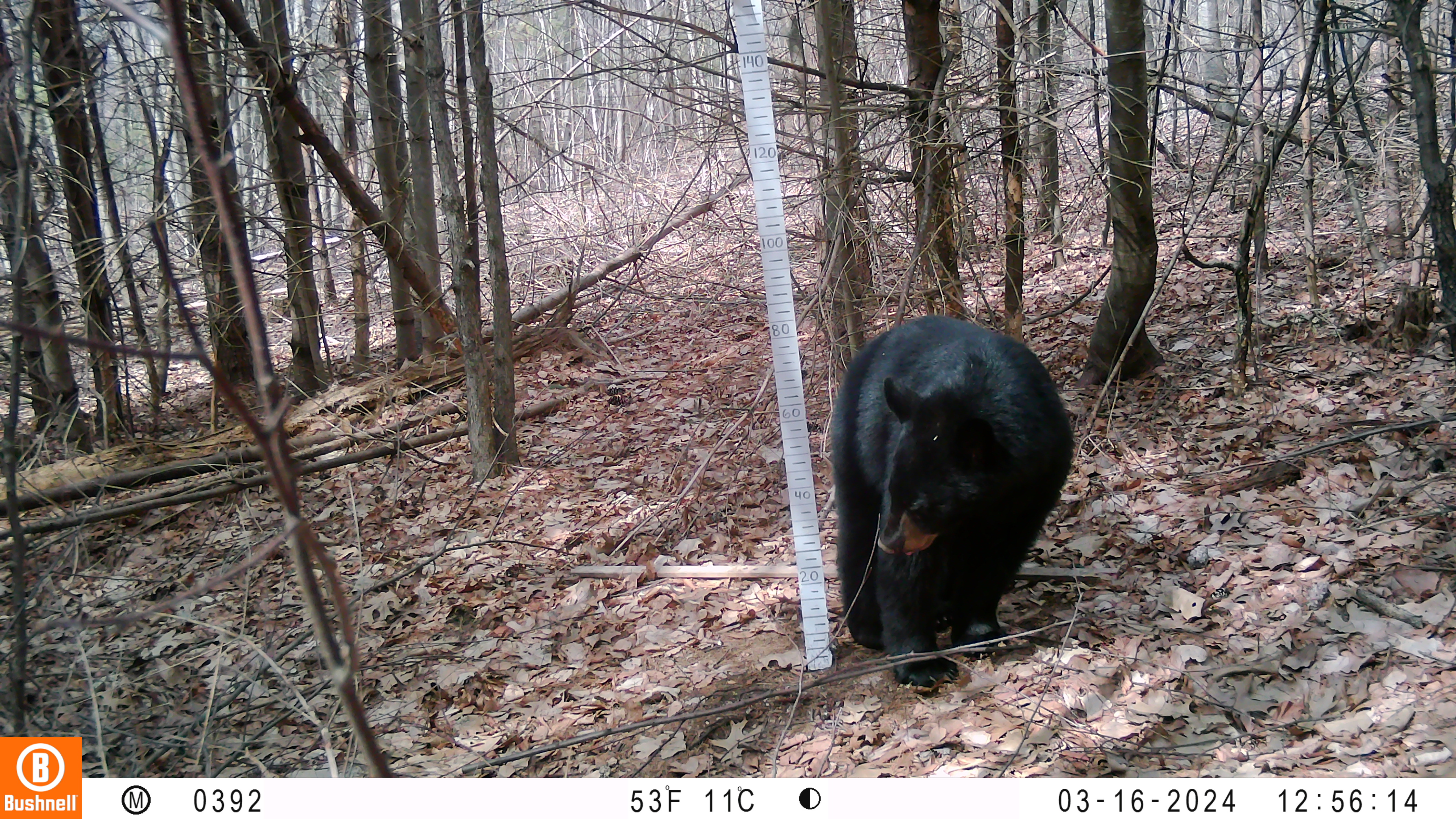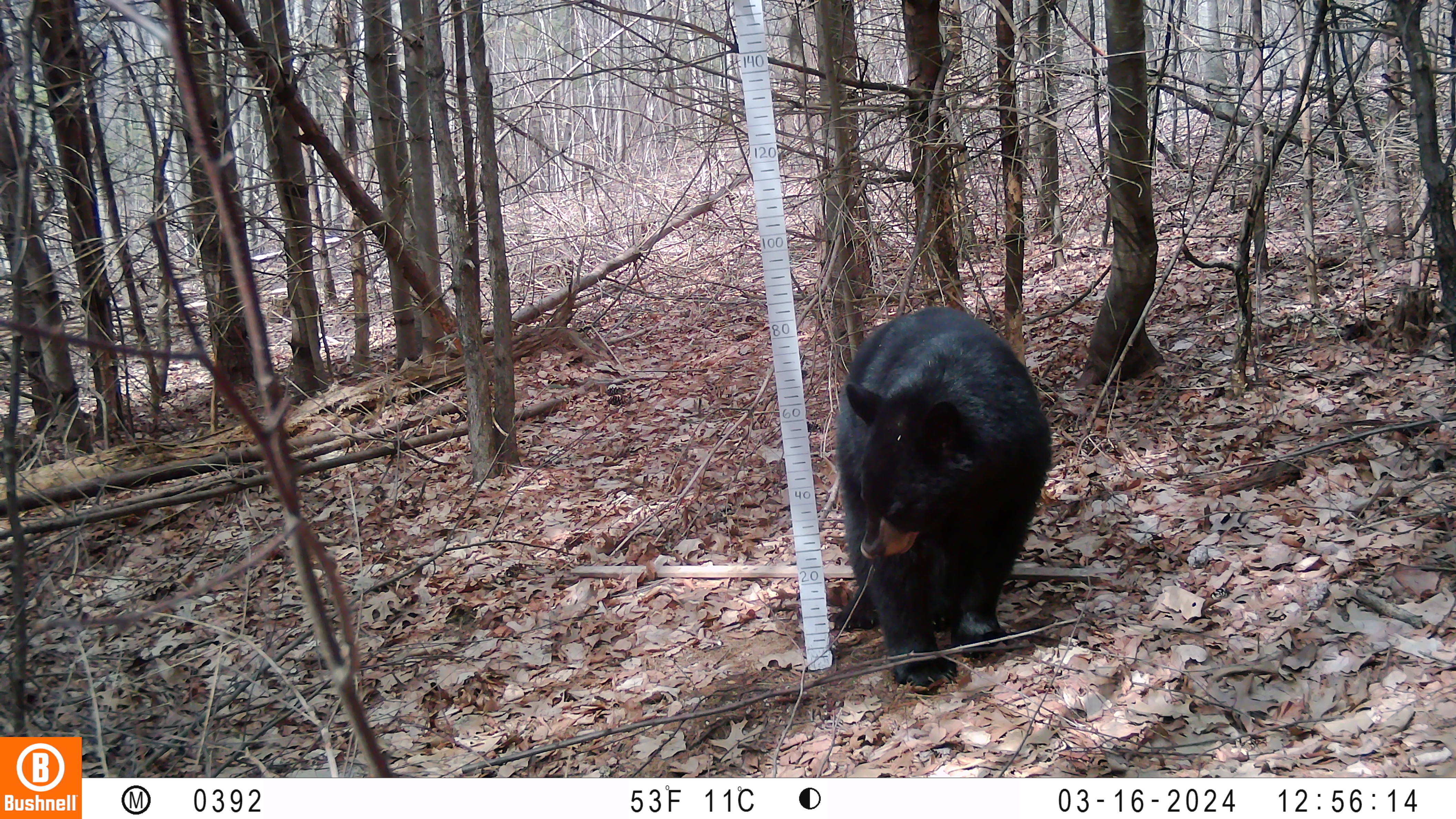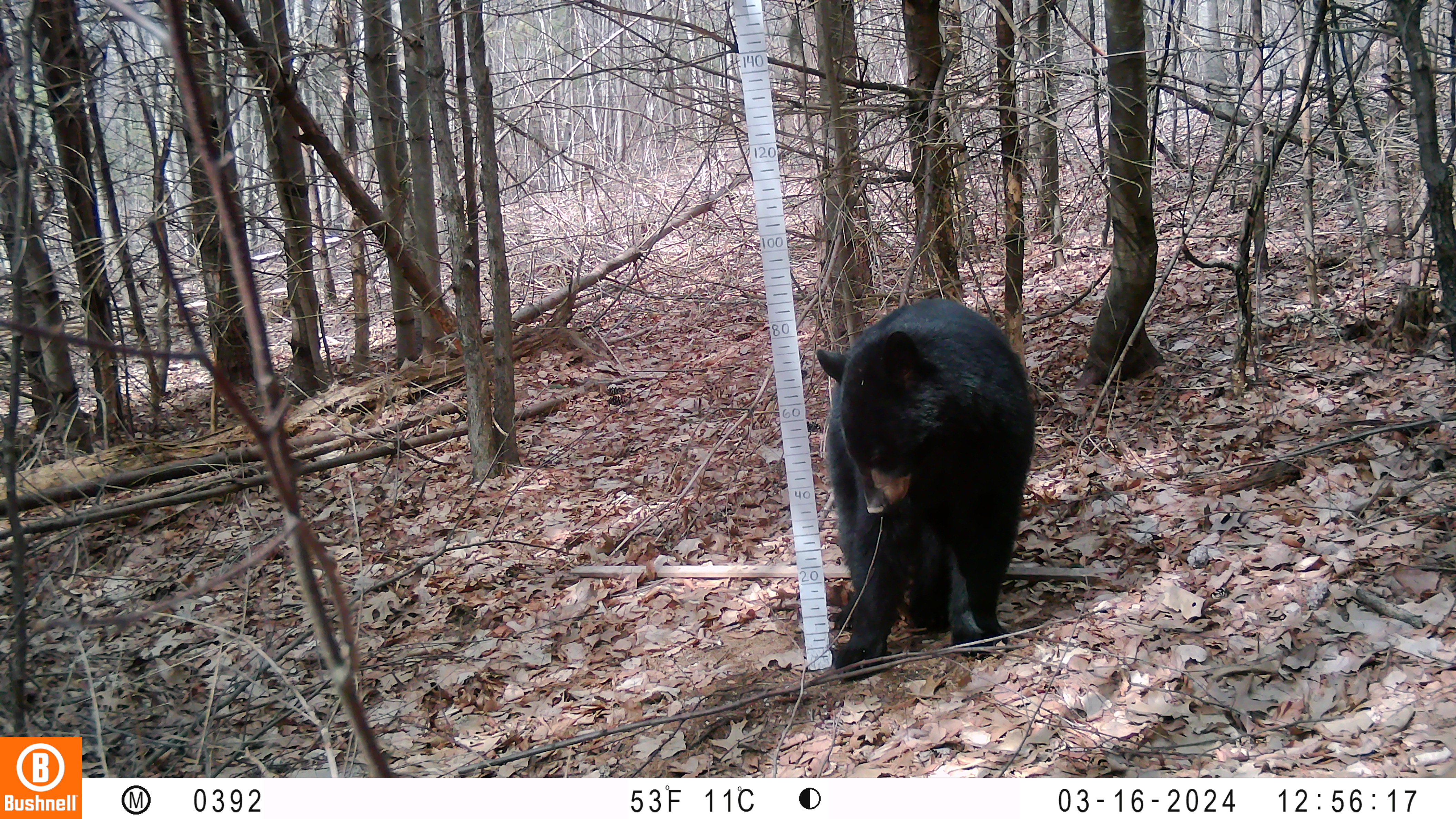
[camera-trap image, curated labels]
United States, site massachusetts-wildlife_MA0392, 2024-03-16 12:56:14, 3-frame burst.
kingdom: Animalia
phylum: Chordata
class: Mammalia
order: Carnivora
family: Ursidae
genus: Ursus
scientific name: Ursus americanus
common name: black bear